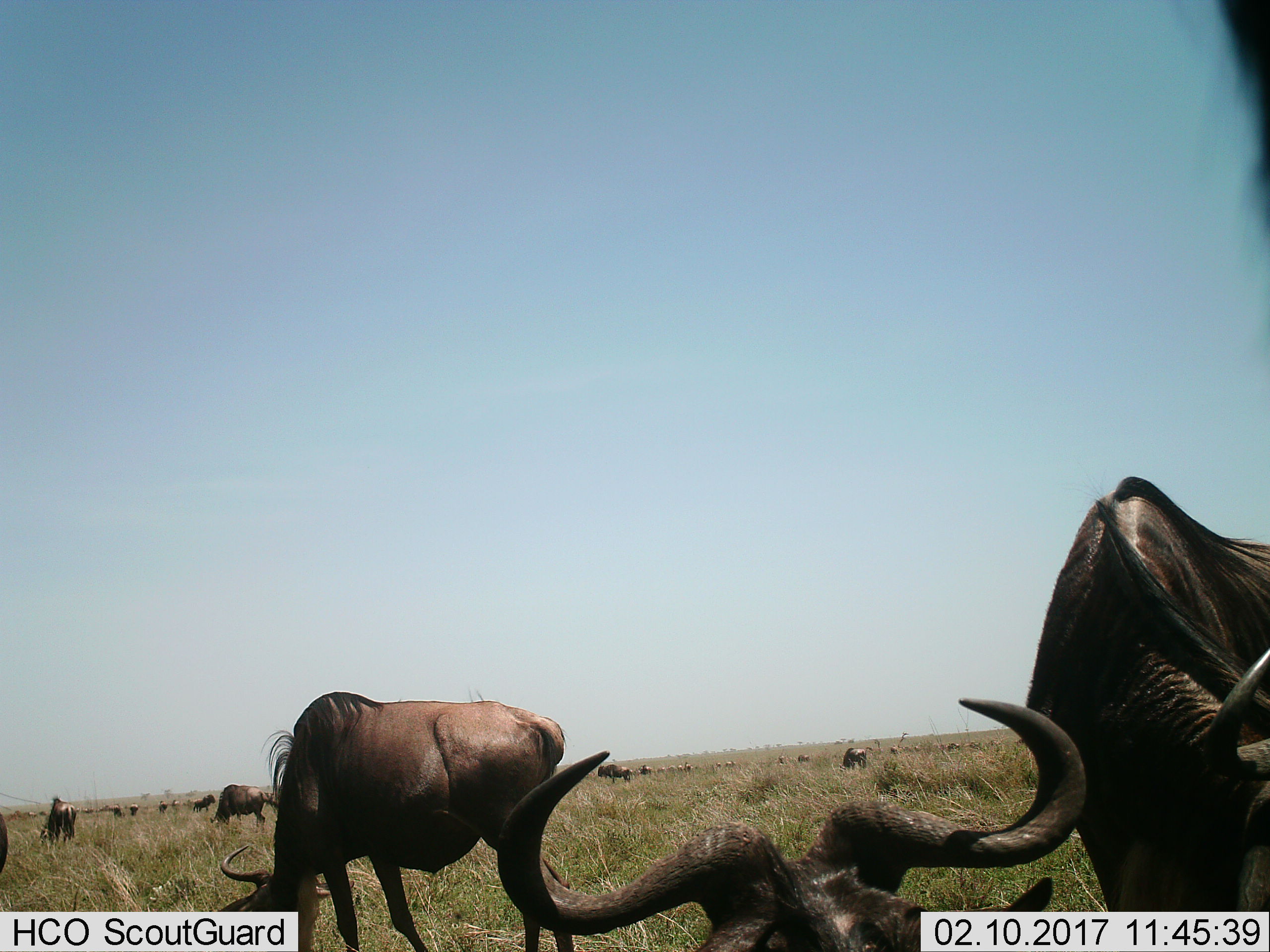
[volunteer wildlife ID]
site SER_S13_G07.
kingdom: Animalia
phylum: Chordata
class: Mammalia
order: Artiodactyla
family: Bovidae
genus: Connochaetes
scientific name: Connochaetes taurinus taurinus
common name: blue wildebeest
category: wildebeestblue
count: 11-50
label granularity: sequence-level